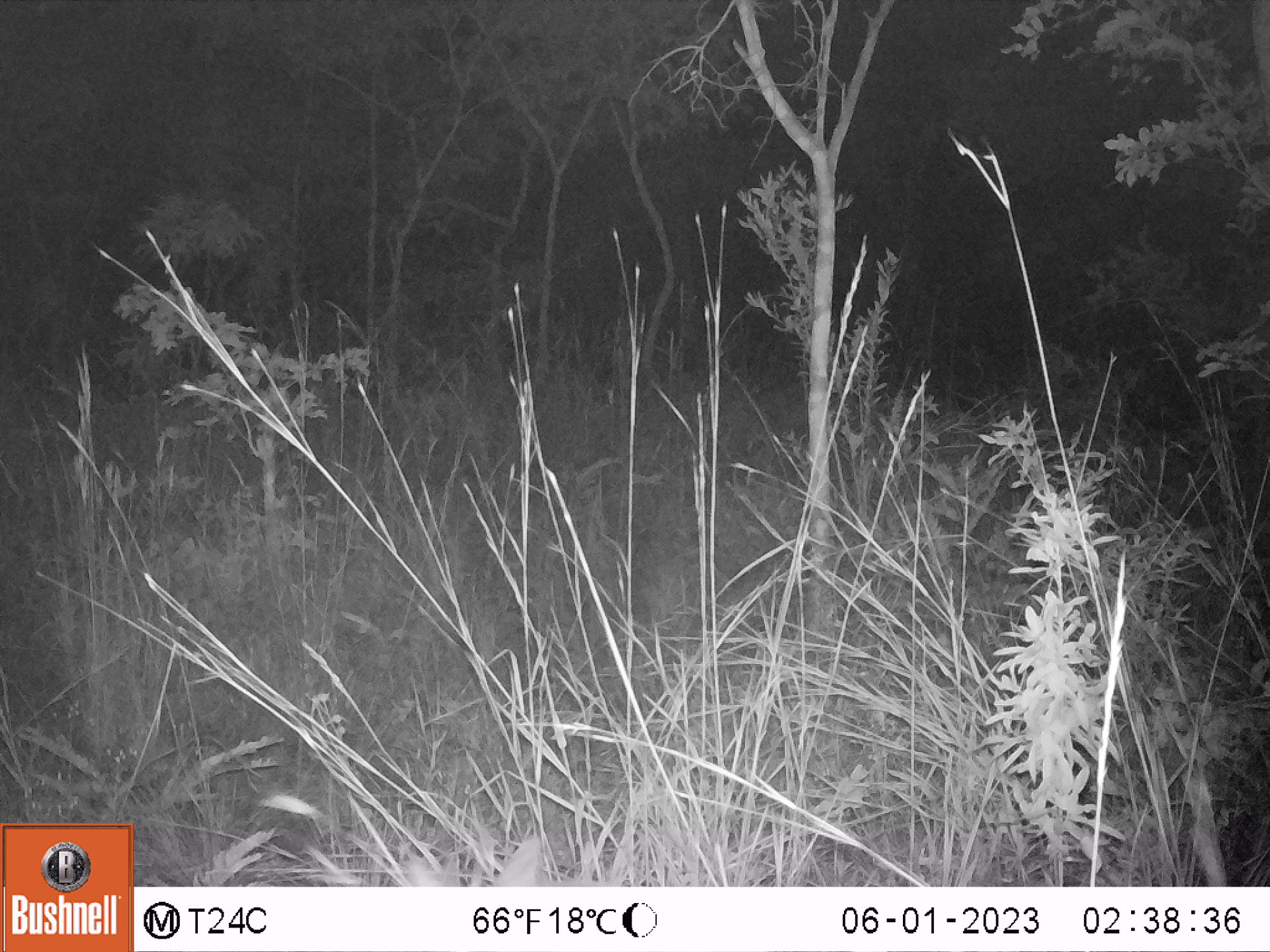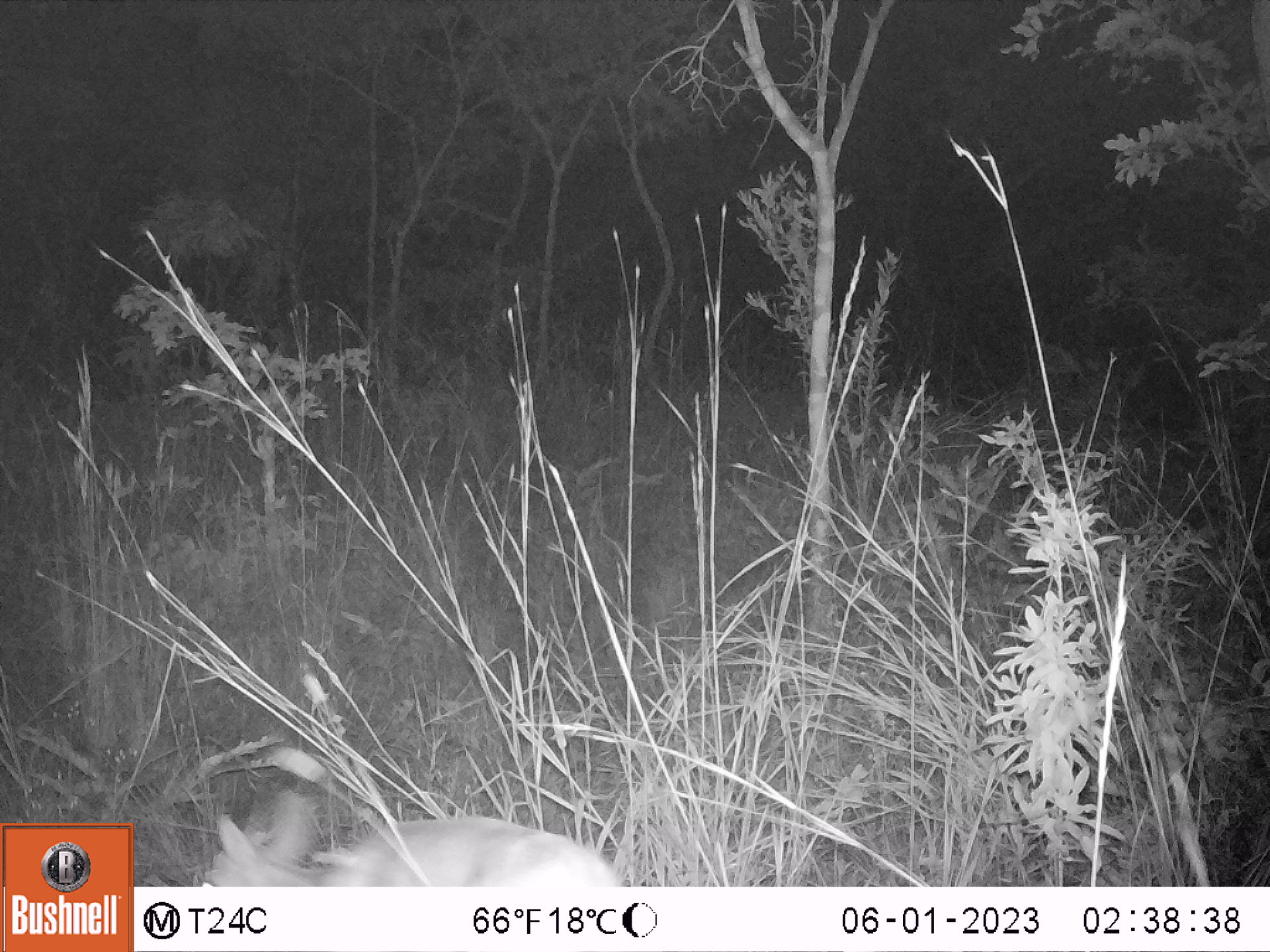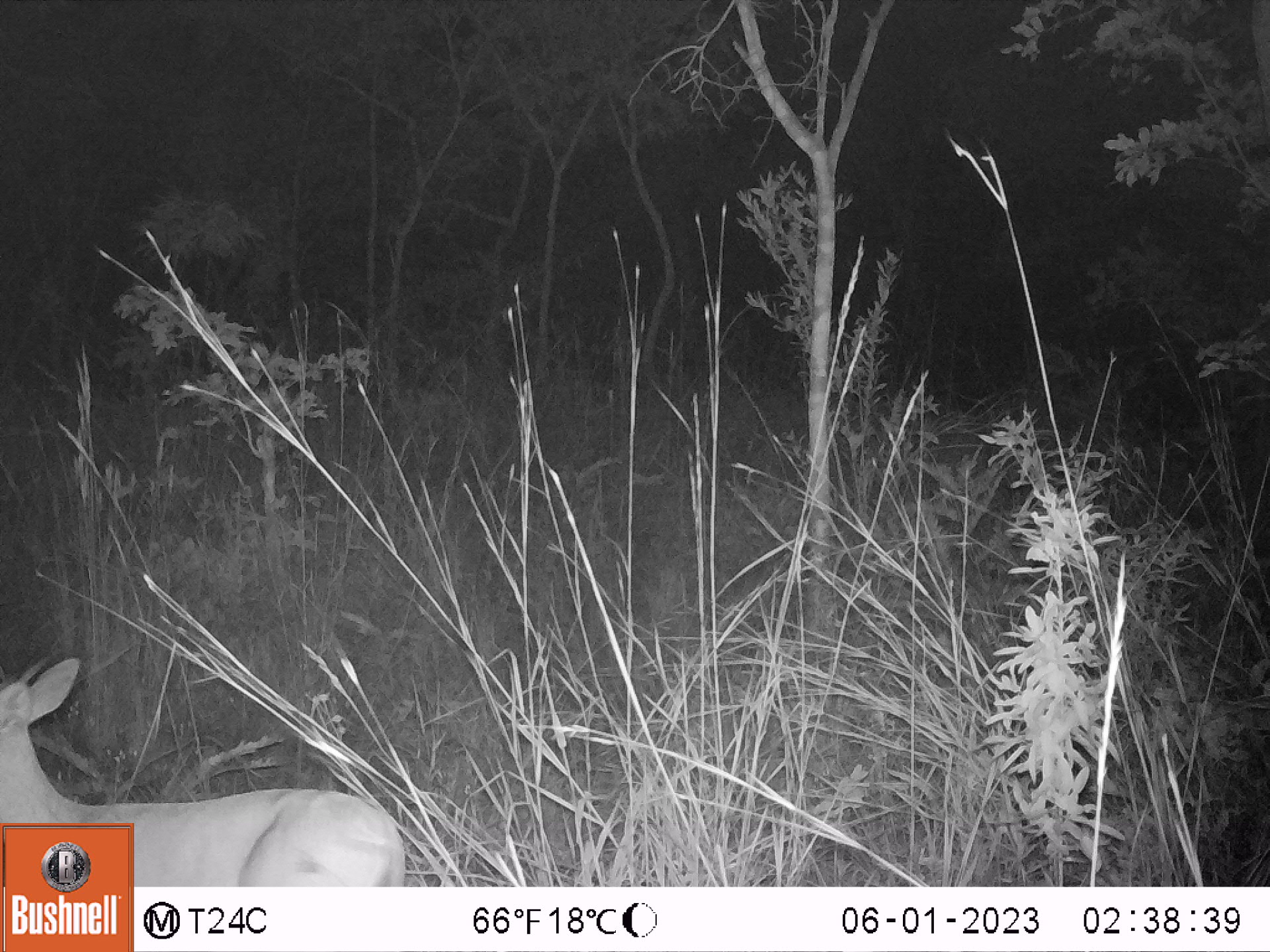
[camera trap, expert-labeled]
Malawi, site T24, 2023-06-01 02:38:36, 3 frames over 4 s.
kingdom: Animalia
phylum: Chordata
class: Mammalia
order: Artiodactyla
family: Bovidae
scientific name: Antilopinae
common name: small antelope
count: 1